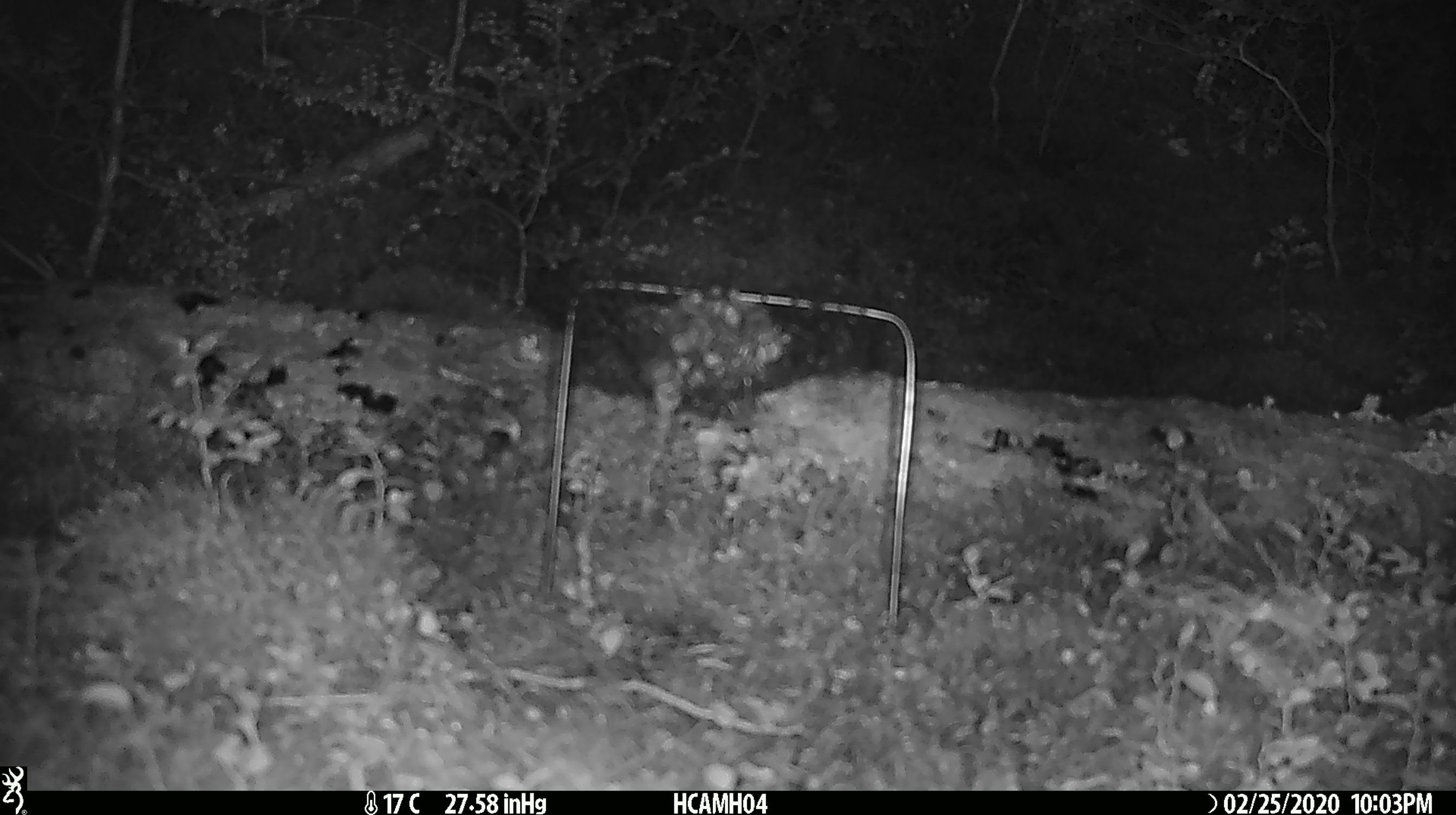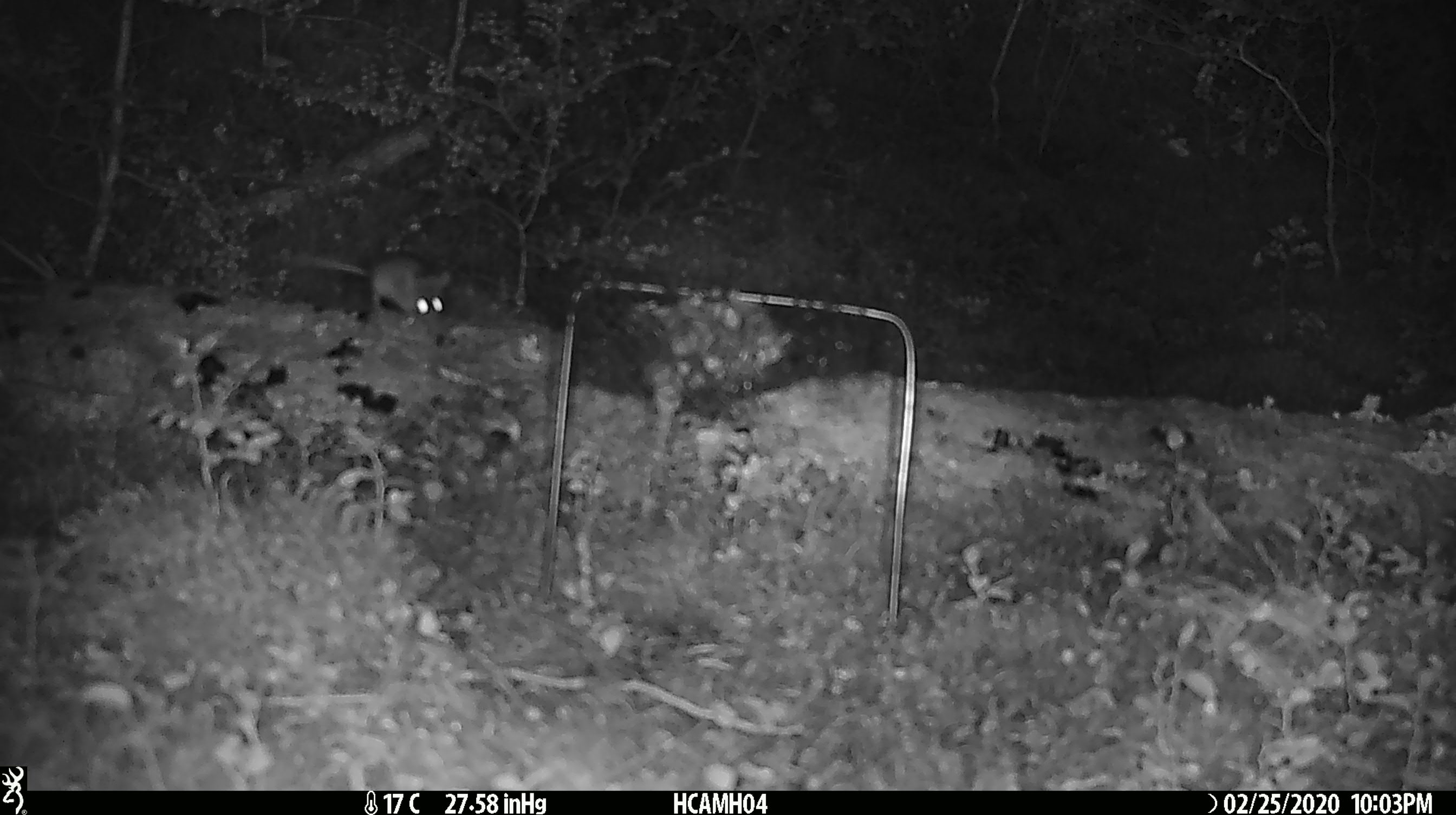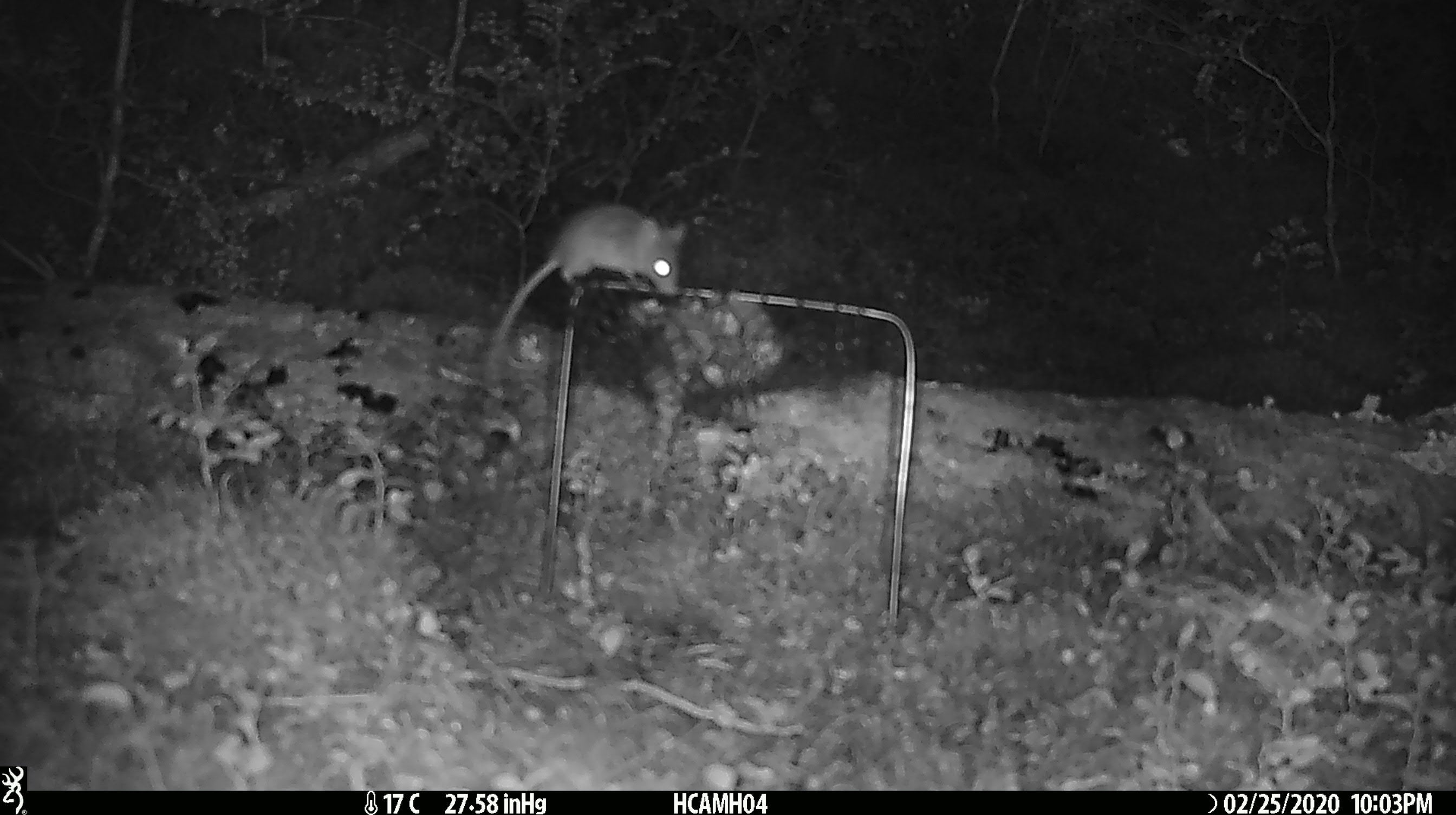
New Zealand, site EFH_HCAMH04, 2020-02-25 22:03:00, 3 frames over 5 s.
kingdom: Animalia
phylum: Chordata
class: Mammalia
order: Rodentia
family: Muridae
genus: Mus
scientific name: Mus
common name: mouse